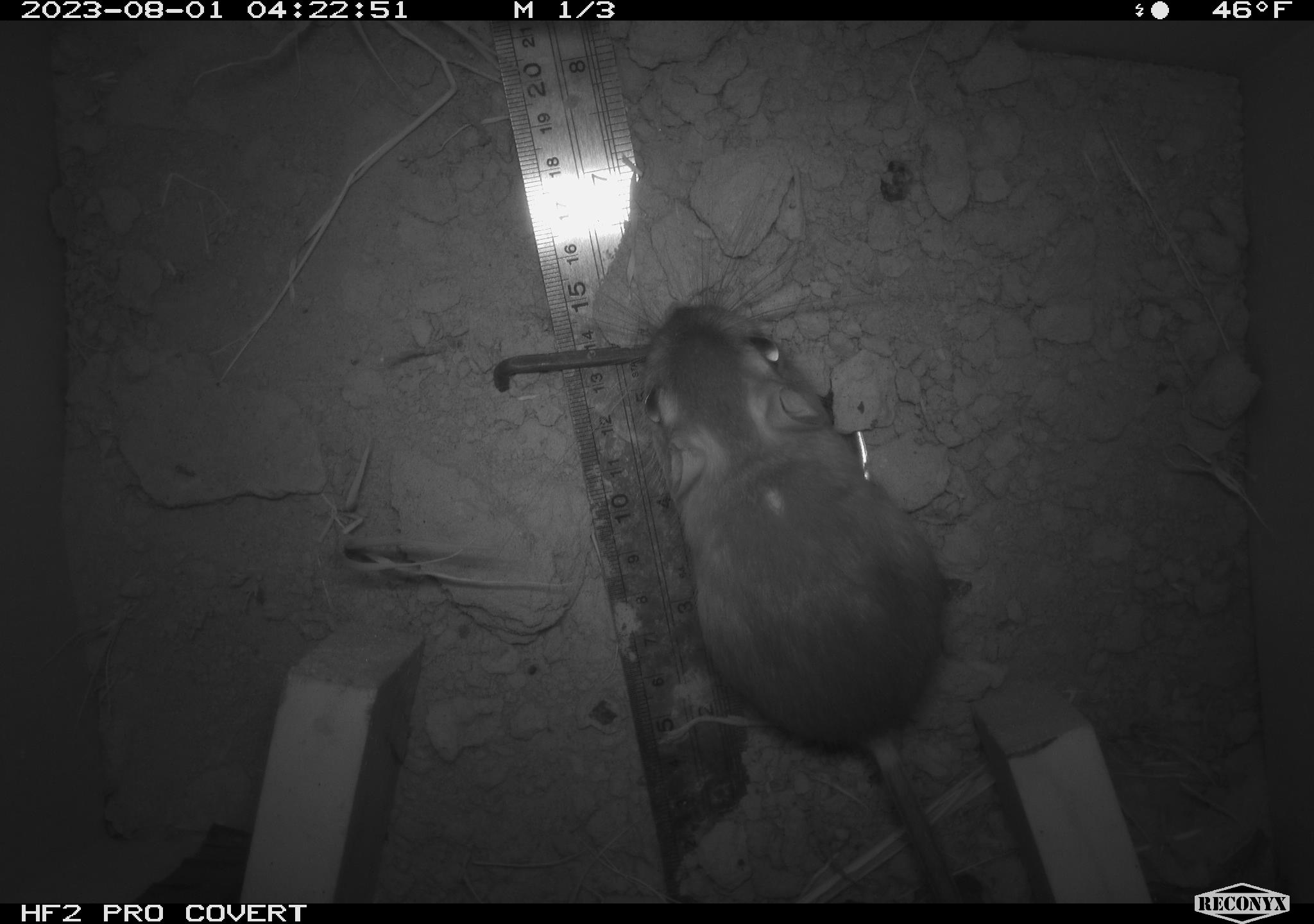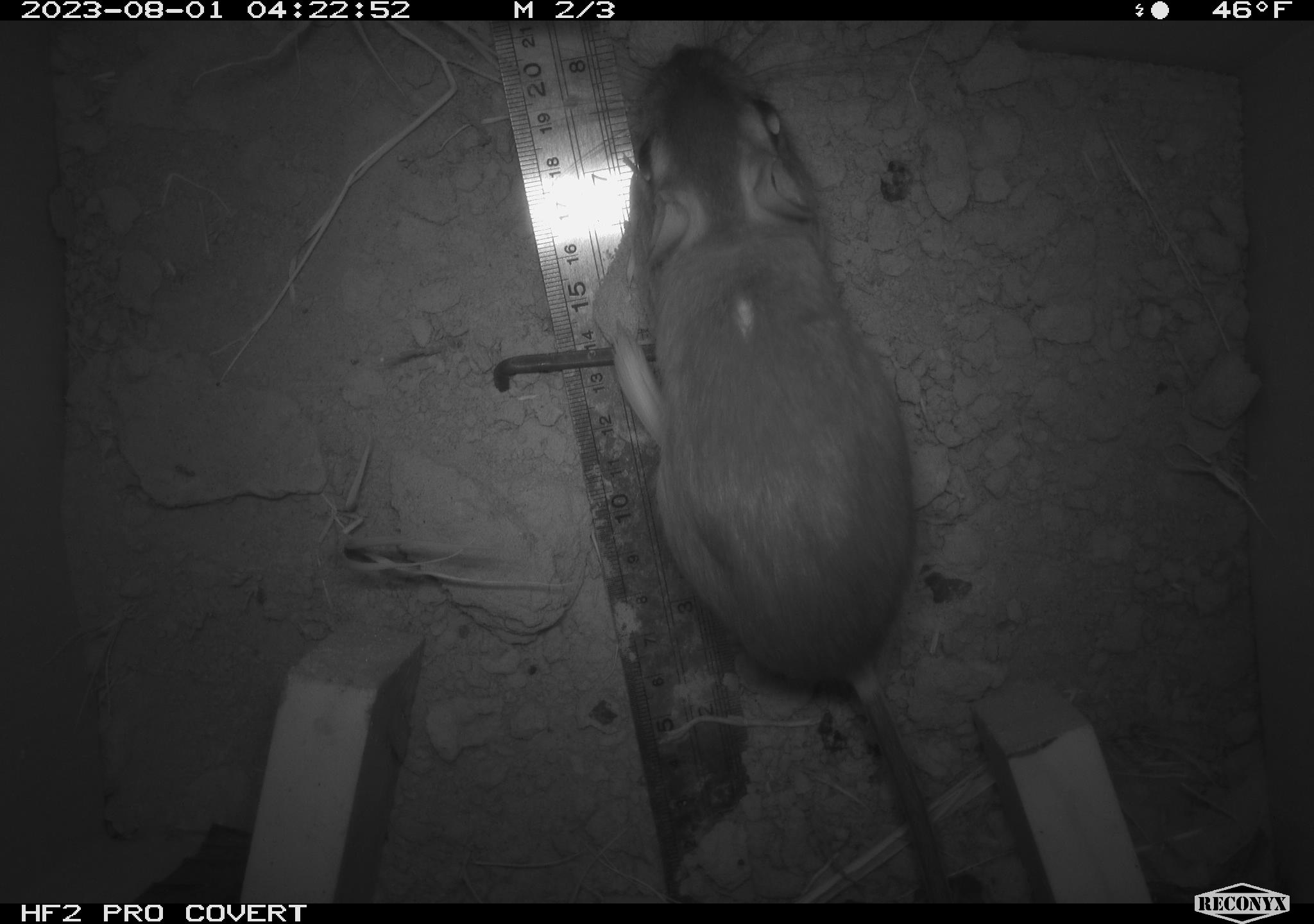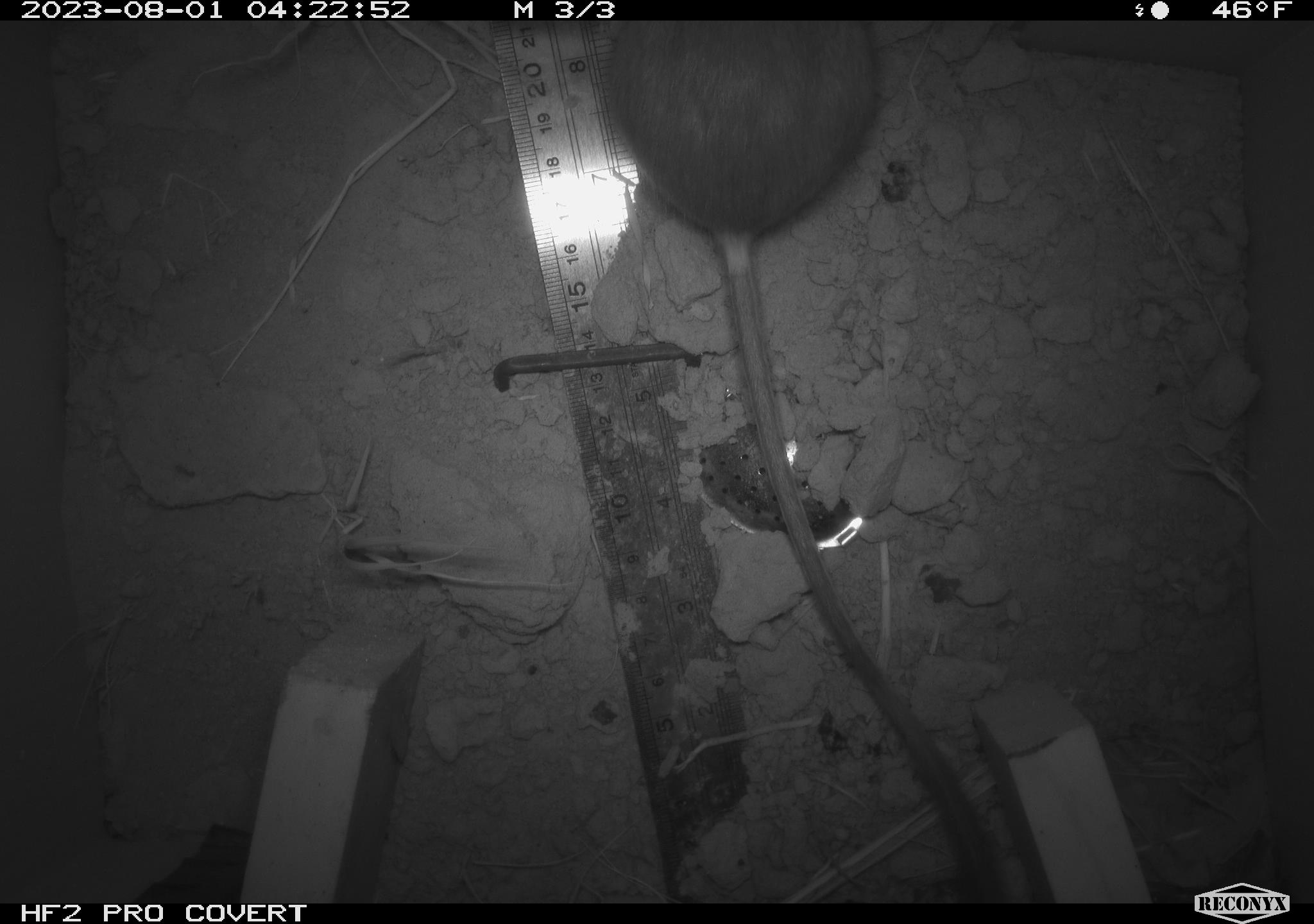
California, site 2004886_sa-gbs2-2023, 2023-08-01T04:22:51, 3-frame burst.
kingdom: Animalia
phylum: Chordata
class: Mammalia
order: Rodentia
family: Heteromyidae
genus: Dipodomys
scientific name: Dipodomys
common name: kangaroo rats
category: dipodomys species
Dipodomys species (kangaroo rats) (Dipodomys).